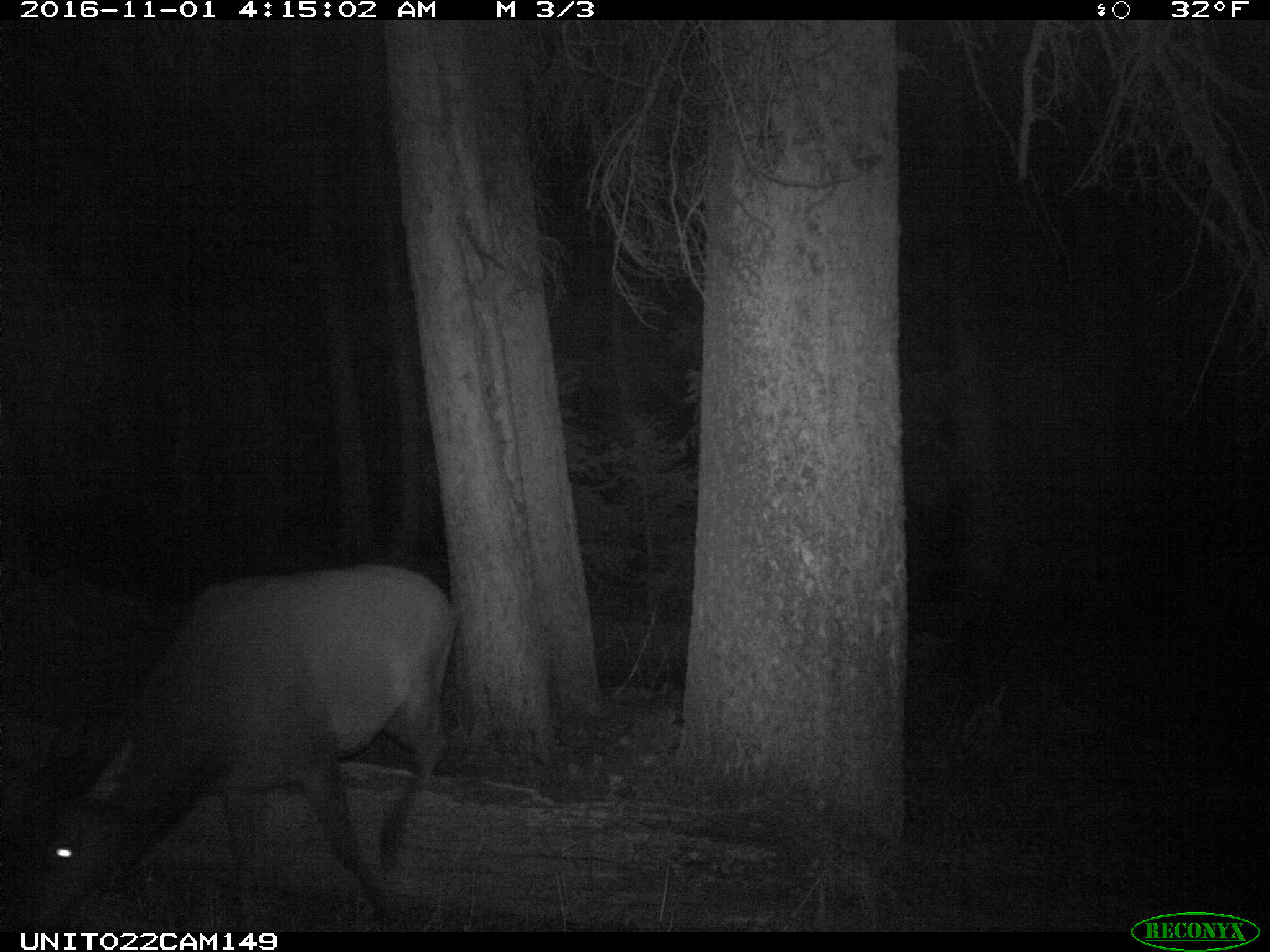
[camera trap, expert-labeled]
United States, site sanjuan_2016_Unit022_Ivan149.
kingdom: Animalia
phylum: Chordata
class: Mammalia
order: Artiodactyla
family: Cervidae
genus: Cervus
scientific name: Cervus elaphus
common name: red deer